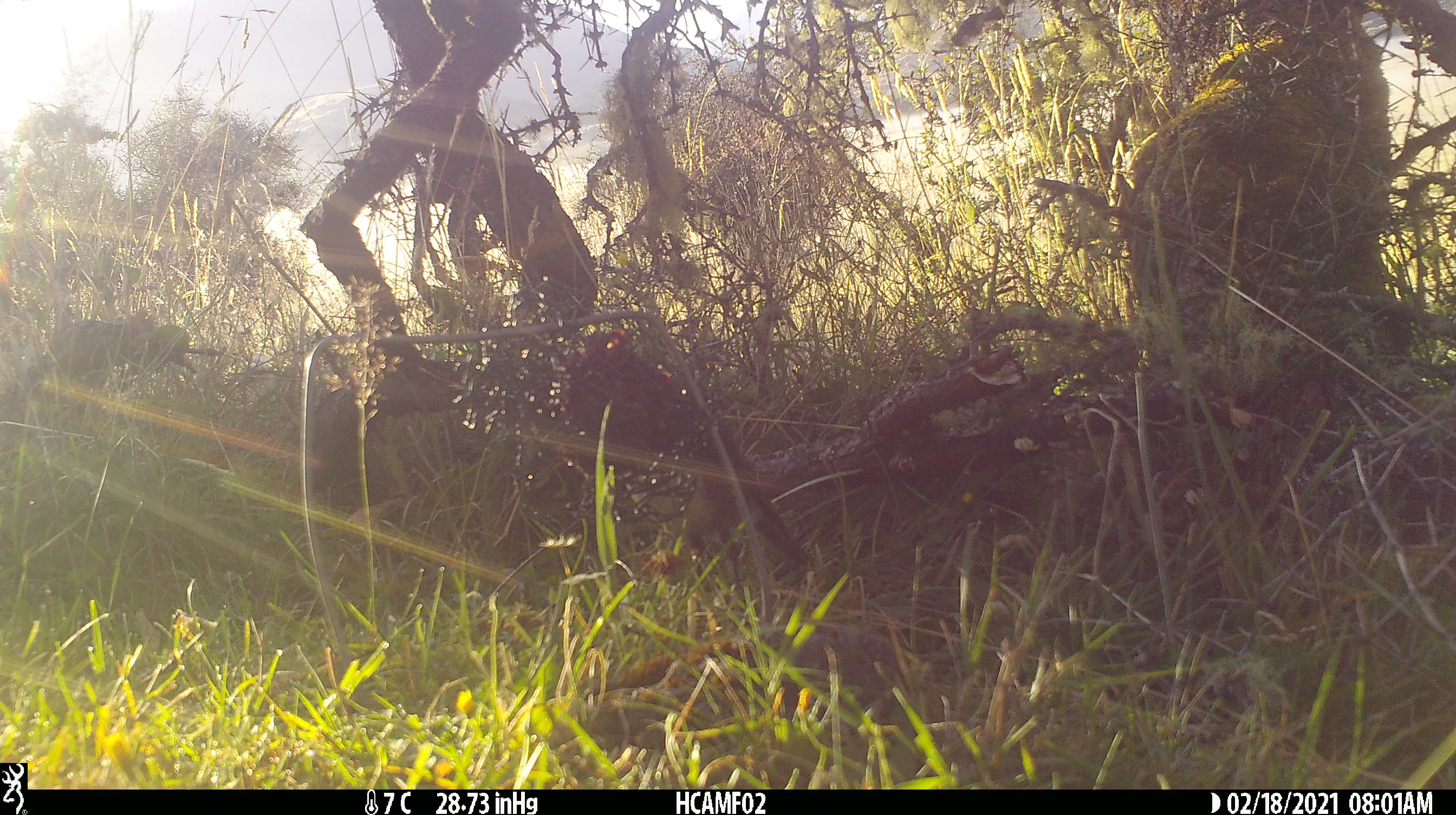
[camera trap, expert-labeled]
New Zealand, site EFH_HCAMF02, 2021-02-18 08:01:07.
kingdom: Animalia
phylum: Chordata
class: Aves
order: Passeriformes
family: Petroicidae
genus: Petroica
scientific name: Petroica australis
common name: new zealand robin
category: robin